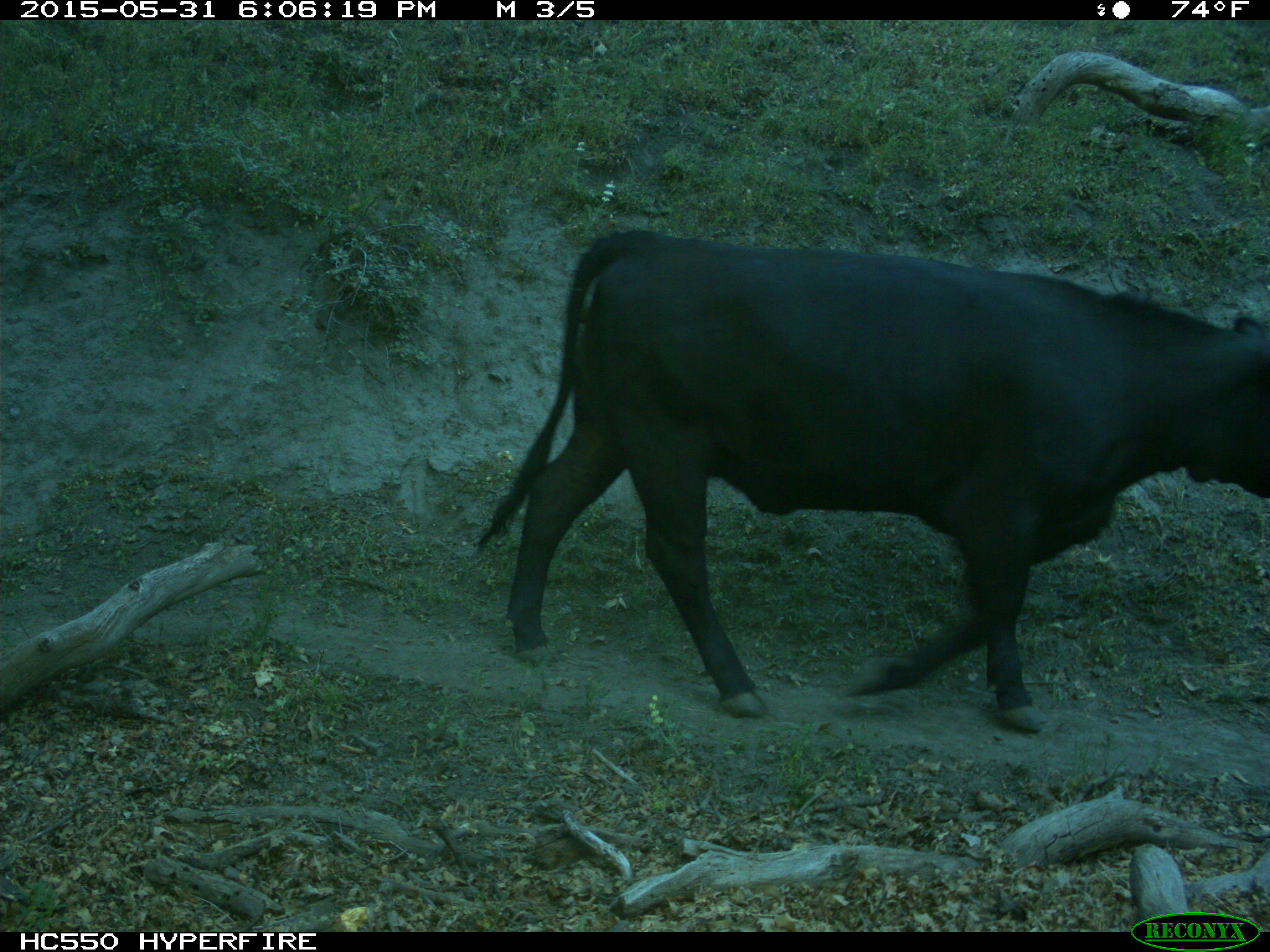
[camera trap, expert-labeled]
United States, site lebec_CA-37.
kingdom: Animalia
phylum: Chordata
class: Mammalia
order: Artiodactyla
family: Bovidae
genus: Bos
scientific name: Bos taurus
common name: domestic cow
Bos taurus (domestic cow).